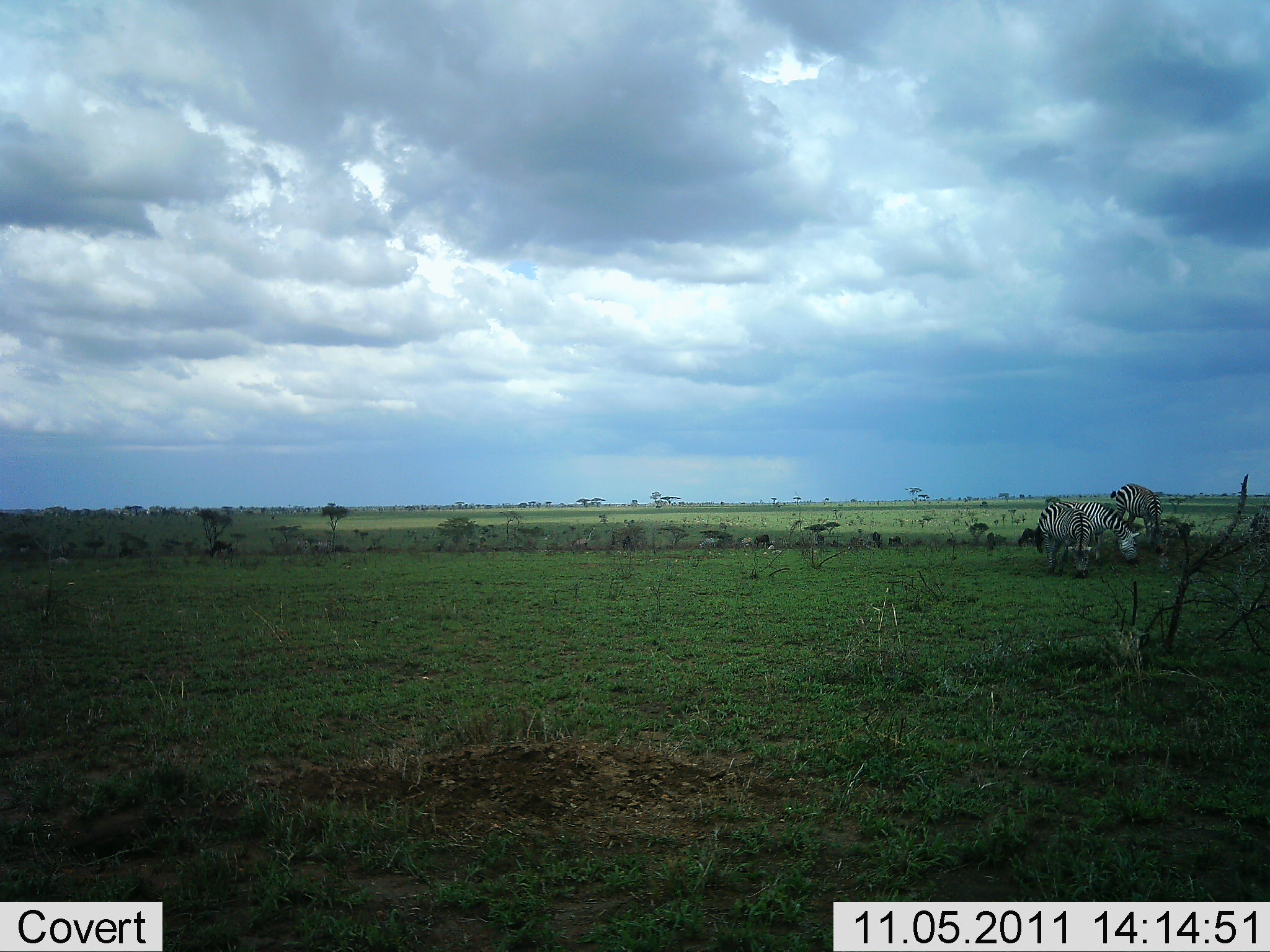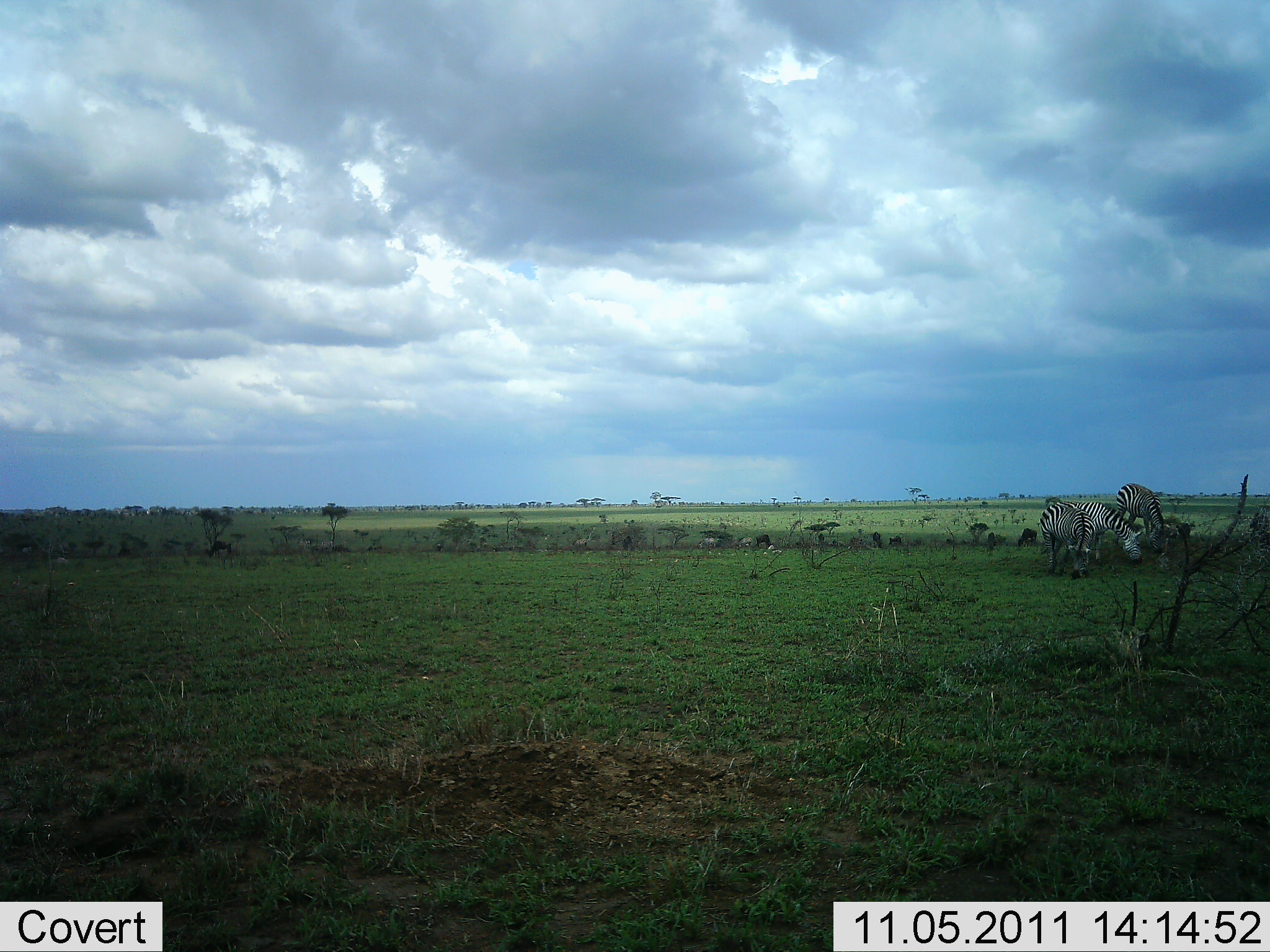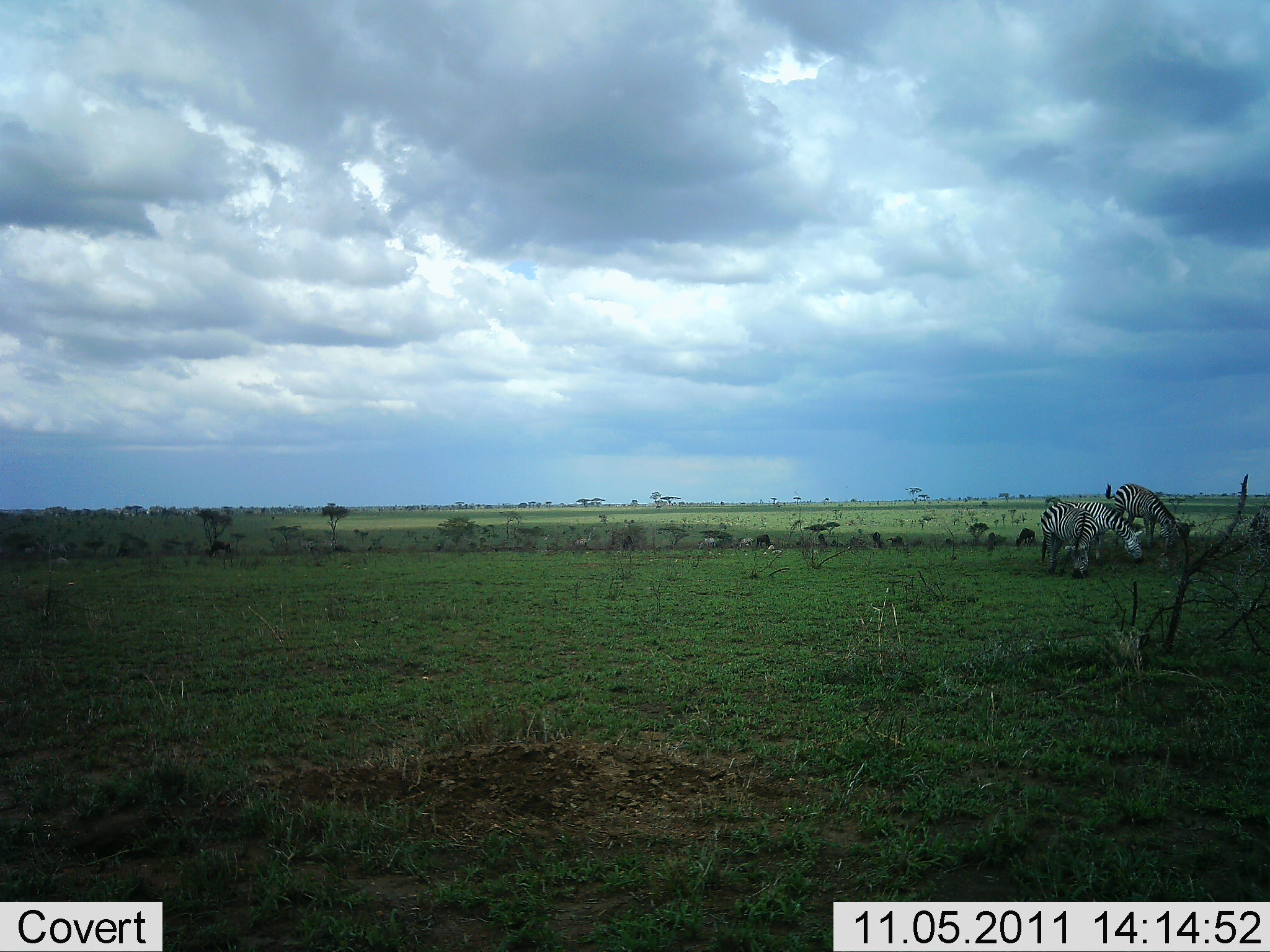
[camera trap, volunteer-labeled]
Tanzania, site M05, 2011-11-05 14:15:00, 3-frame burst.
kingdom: Animalia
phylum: Chordata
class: Mammalia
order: Perissodactyla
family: Equidae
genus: Equus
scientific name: Equus quagga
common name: plains zebra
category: zebra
Zebra (plains zebra) (Equus quagga), count 3. Behavior (volunteer vote fractions): standing 42%, resting 0%, moving 8%, interacting 0%. Young present (vote fraction): 0%. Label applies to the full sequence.